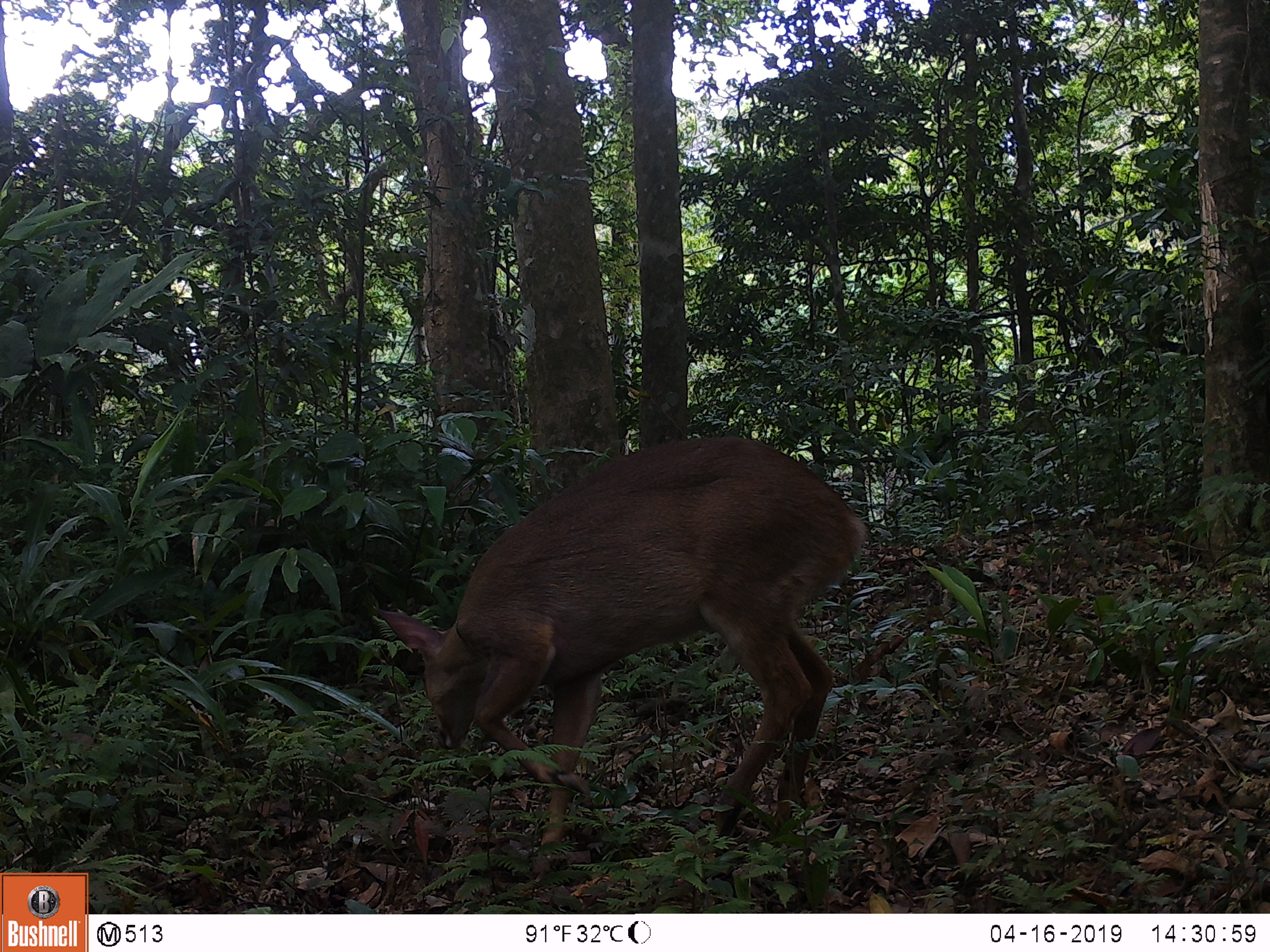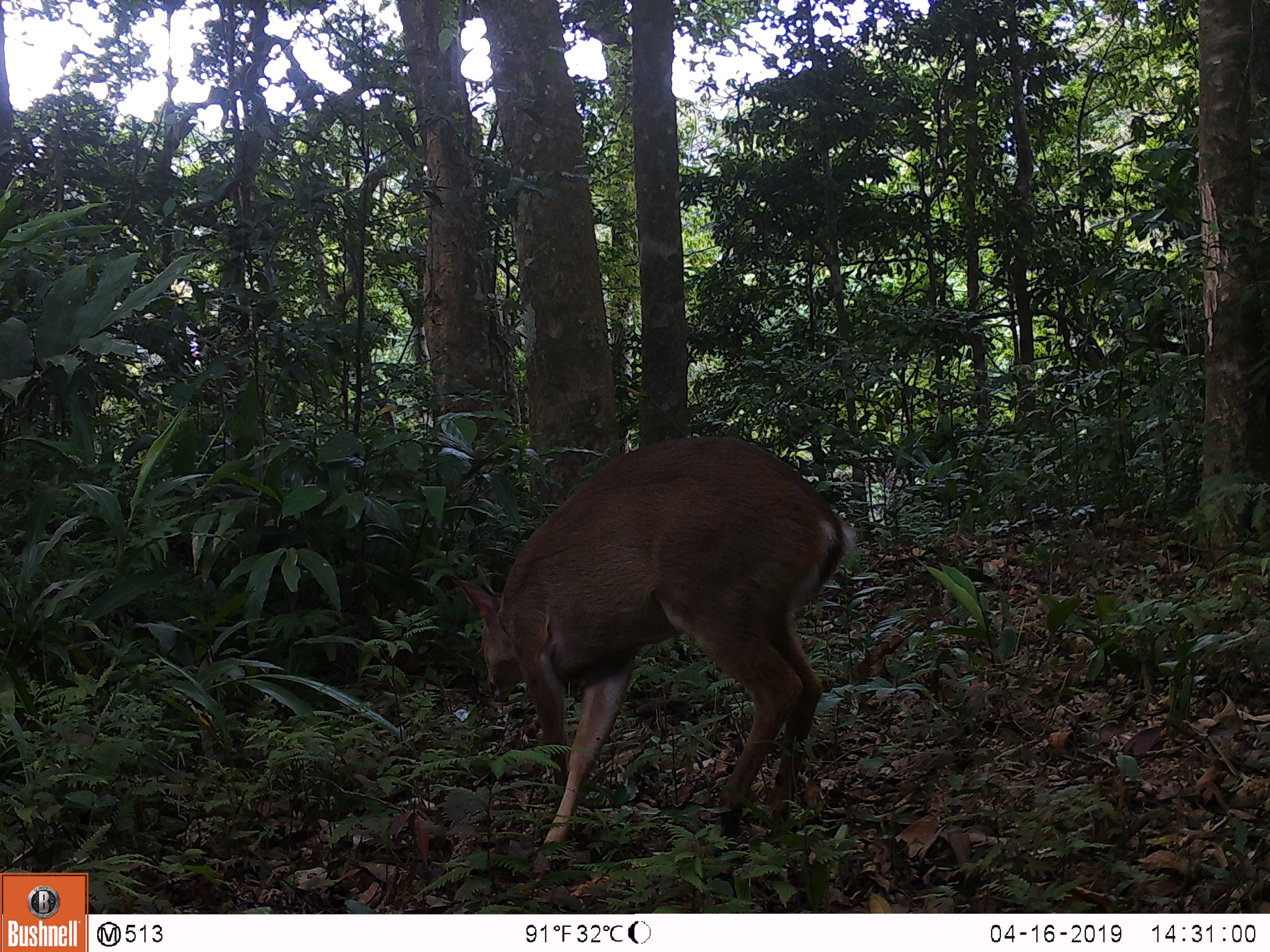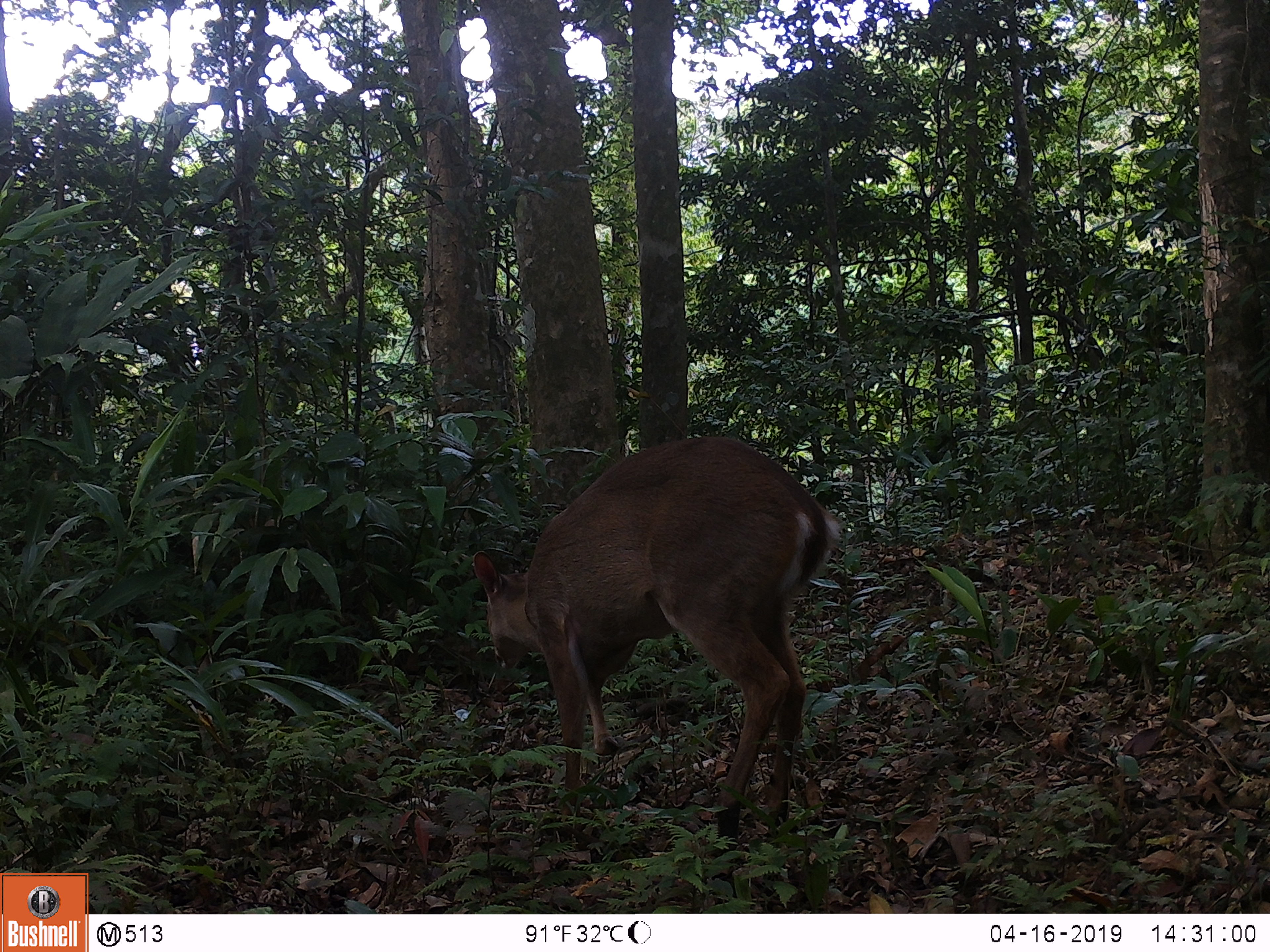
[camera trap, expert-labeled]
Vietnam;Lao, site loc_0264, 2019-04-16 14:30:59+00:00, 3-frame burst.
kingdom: Animalia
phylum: Chordata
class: Mammalia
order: Artiodactyla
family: Cervidae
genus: Muntiacus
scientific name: Muntiacus vuquangensis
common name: large-antlered muntjac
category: large antlered muntjac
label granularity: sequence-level